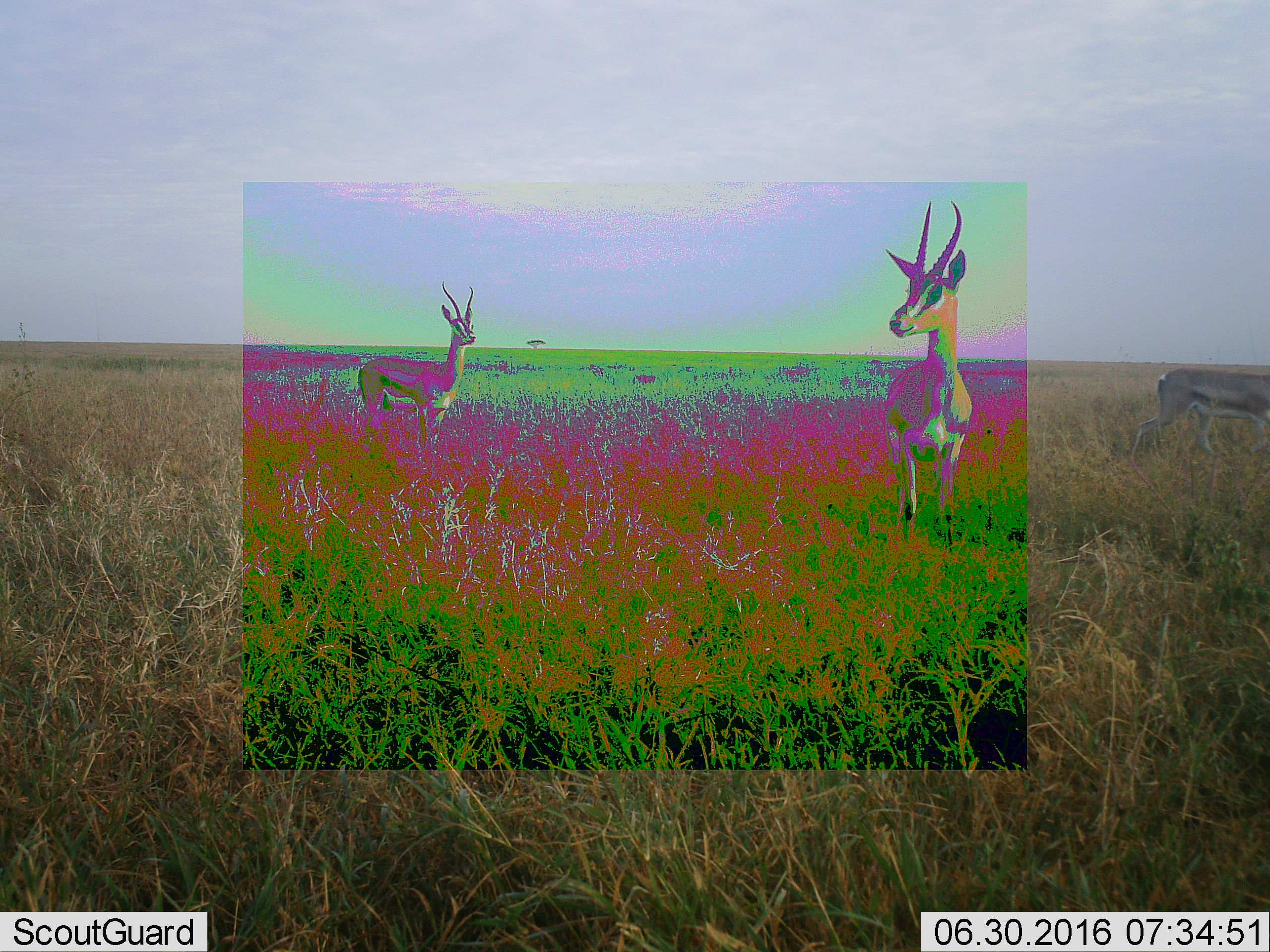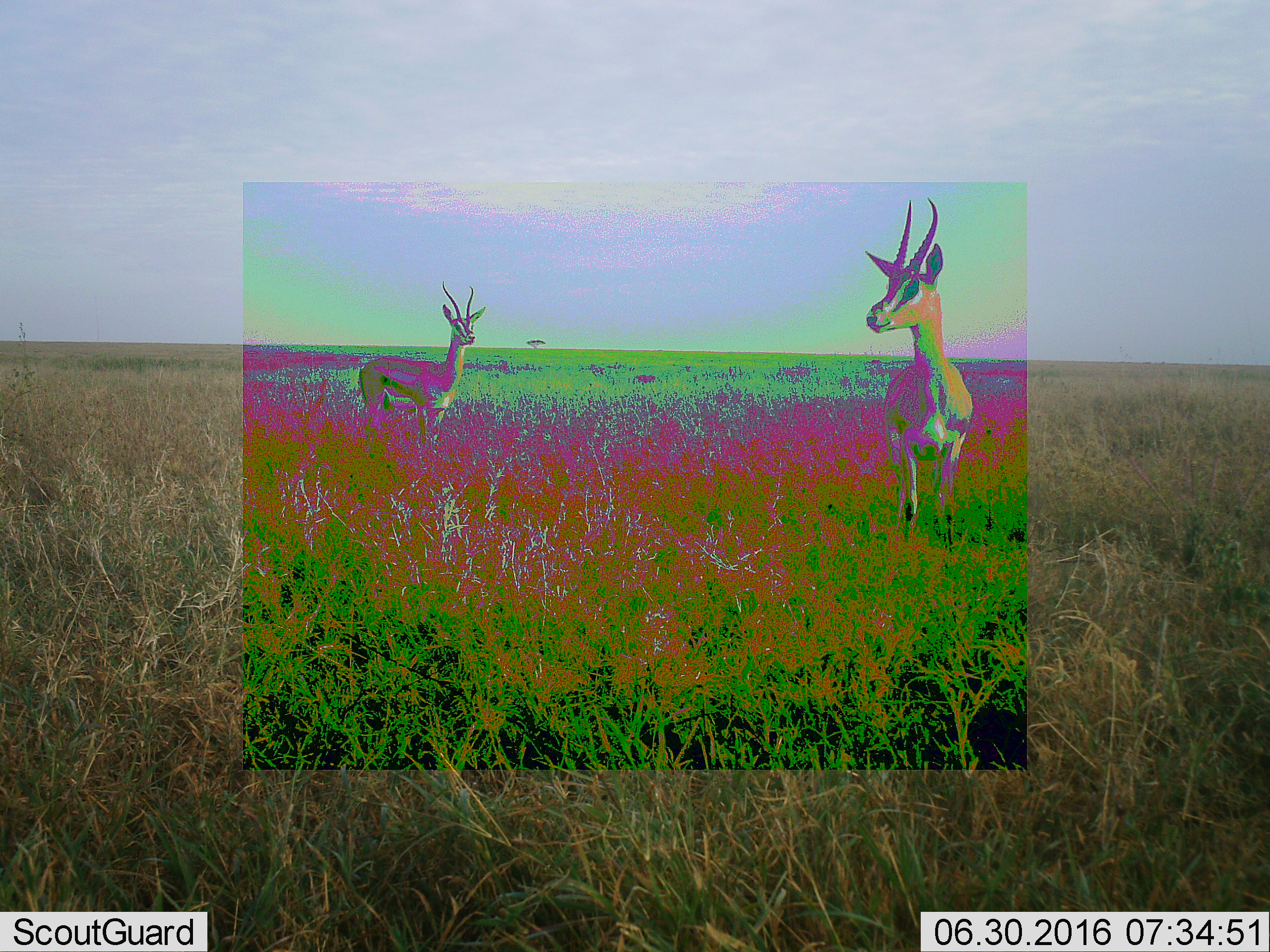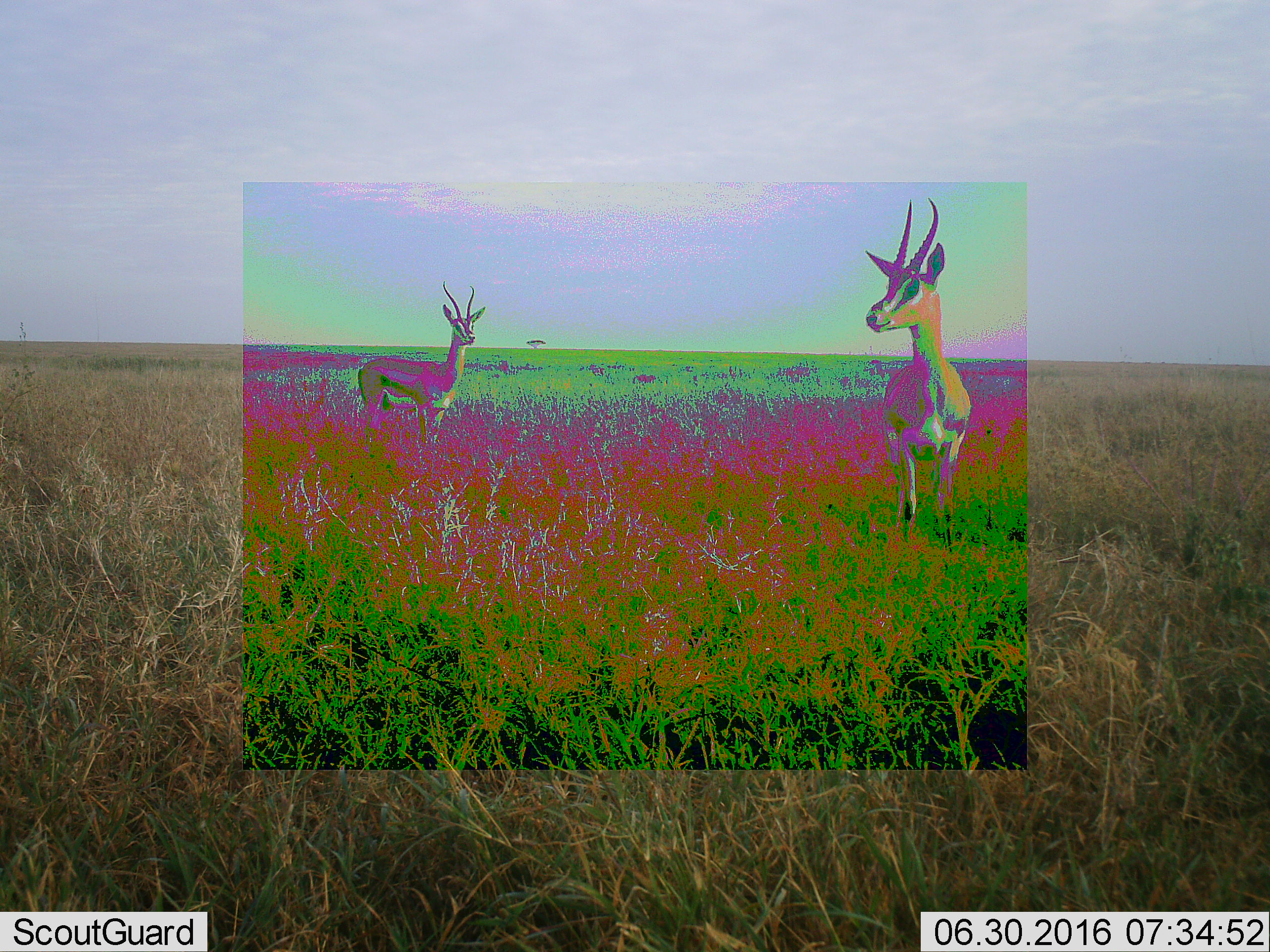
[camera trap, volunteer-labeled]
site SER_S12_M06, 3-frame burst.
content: unidentified animal